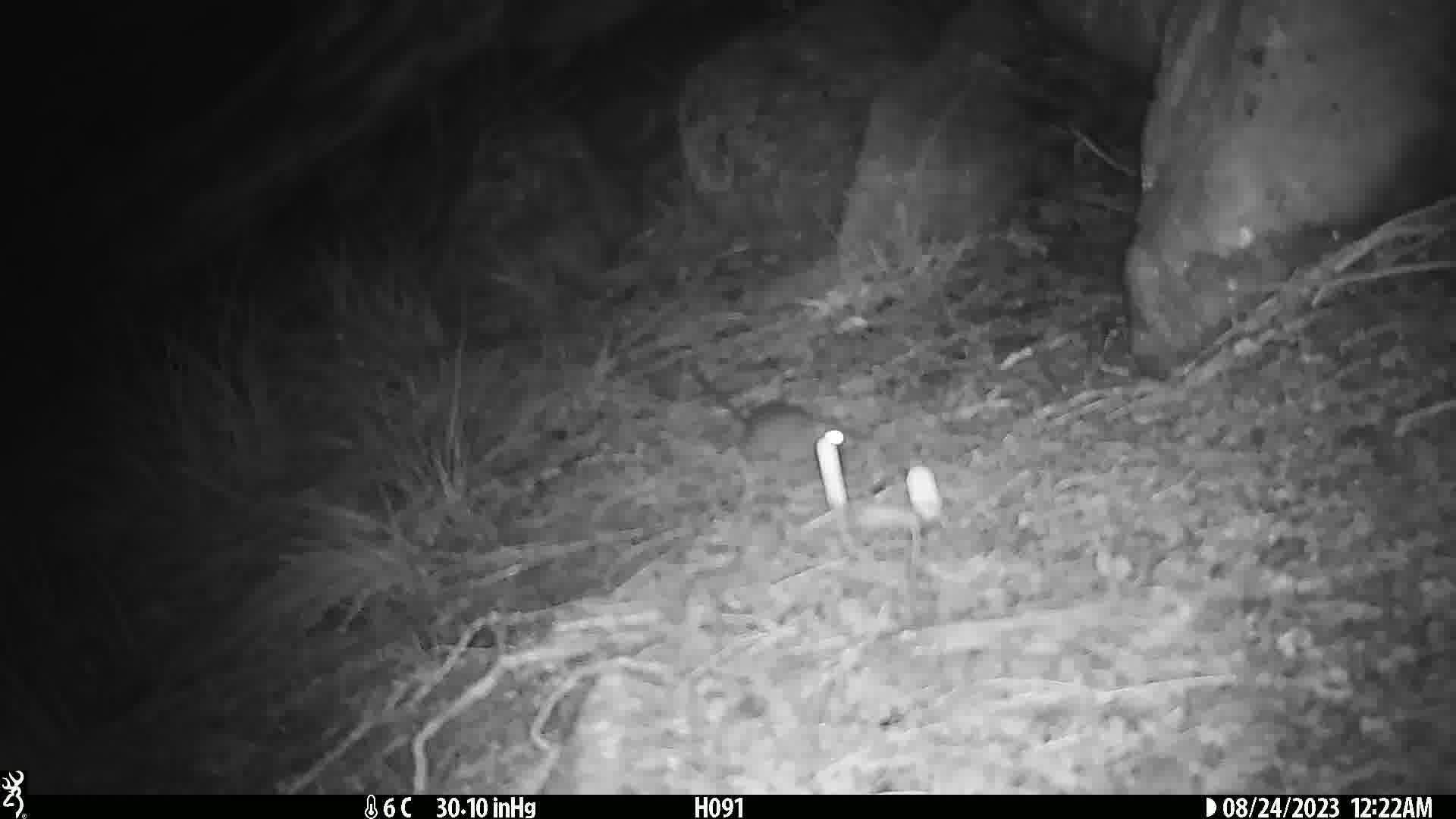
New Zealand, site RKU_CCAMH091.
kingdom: Animalia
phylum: Chordata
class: Mammalia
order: Rodentia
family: Muridae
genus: Rattus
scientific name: Rattus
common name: rat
Rat (Rattus).